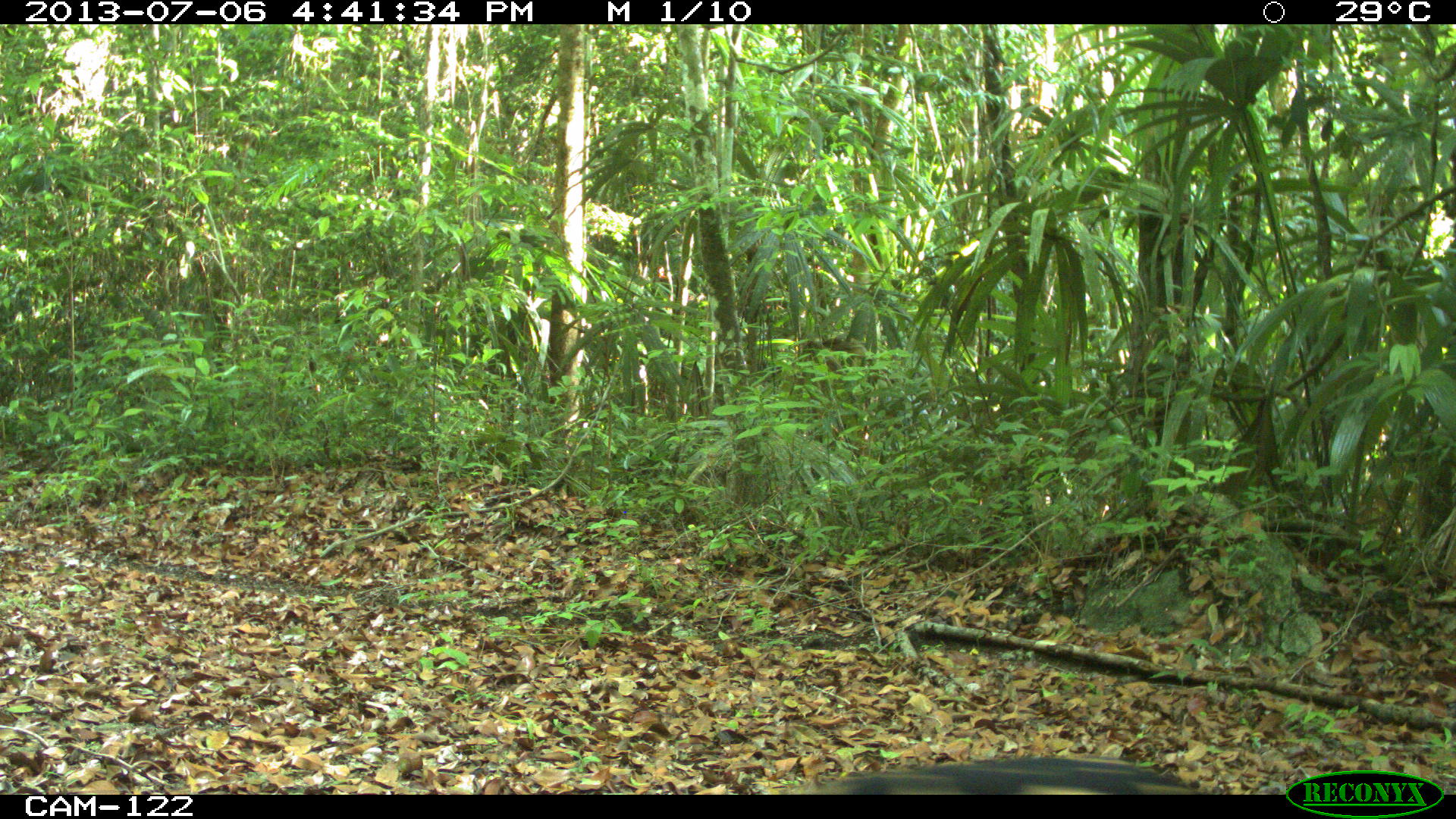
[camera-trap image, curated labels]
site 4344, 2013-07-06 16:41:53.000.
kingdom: Animalia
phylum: Chordata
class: Mammalia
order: Carnivora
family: Felidae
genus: Panthera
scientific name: Panthera onca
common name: jaguar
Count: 1.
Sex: male.